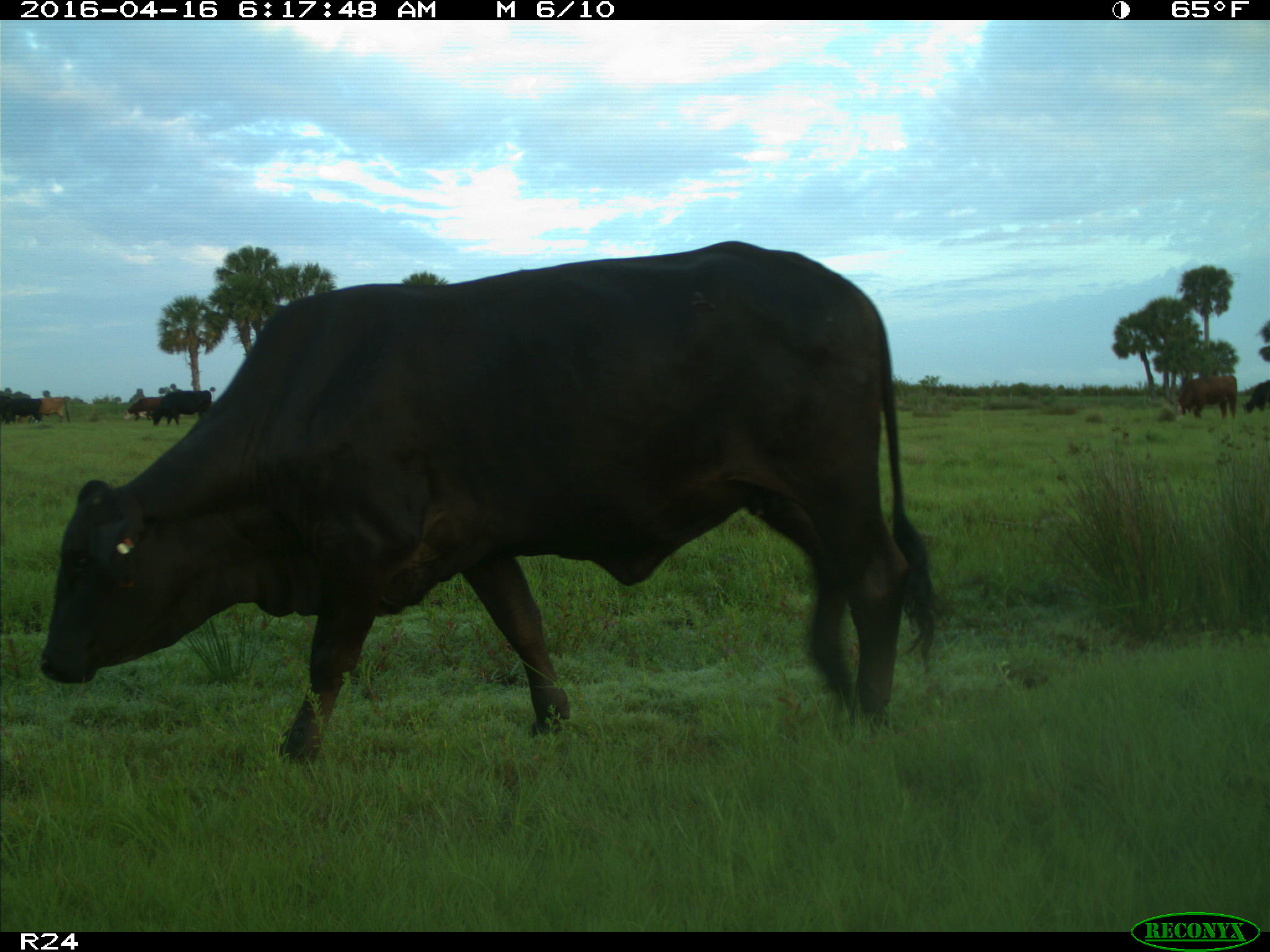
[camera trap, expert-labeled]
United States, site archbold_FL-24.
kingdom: Animalia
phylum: Chordata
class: Mammalia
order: Artiodactyla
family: Bovidae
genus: Bos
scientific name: Bos taurus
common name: domestic cow